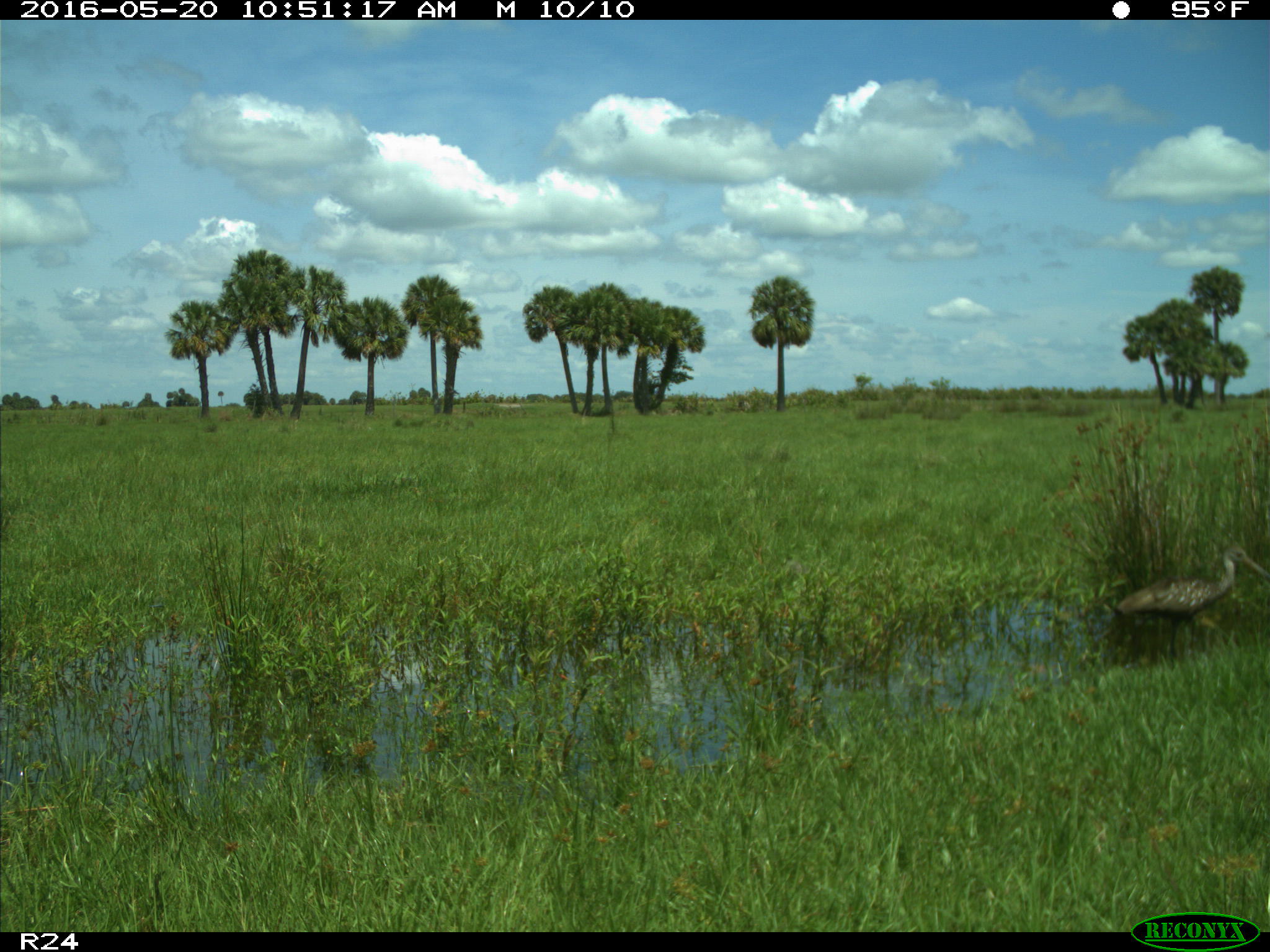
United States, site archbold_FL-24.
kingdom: Animalia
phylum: Chordata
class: Aves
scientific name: Aves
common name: birds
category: unidentified bird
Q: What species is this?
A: Unidentified bird (birds) (Aves).